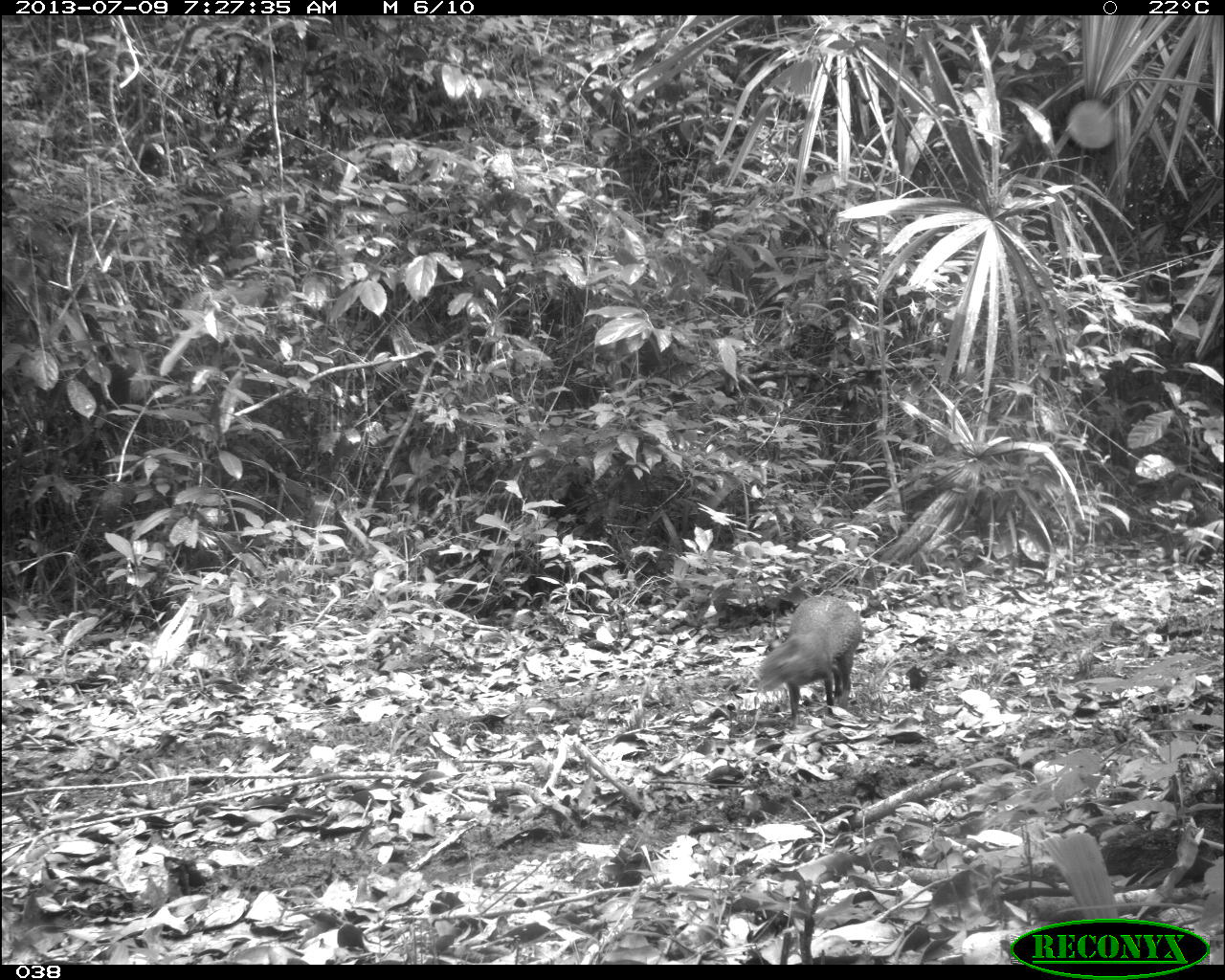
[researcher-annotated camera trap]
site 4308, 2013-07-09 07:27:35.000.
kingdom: Animalia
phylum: Chordata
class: Mammalia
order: Rodentia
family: Dasyproctidae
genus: Dasyprocta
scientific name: Dasyprocta punctata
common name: central american agouti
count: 1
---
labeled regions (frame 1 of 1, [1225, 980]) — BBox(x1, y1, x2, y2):
dasyprocta punctata: BBox(759, 594, 862, 729)